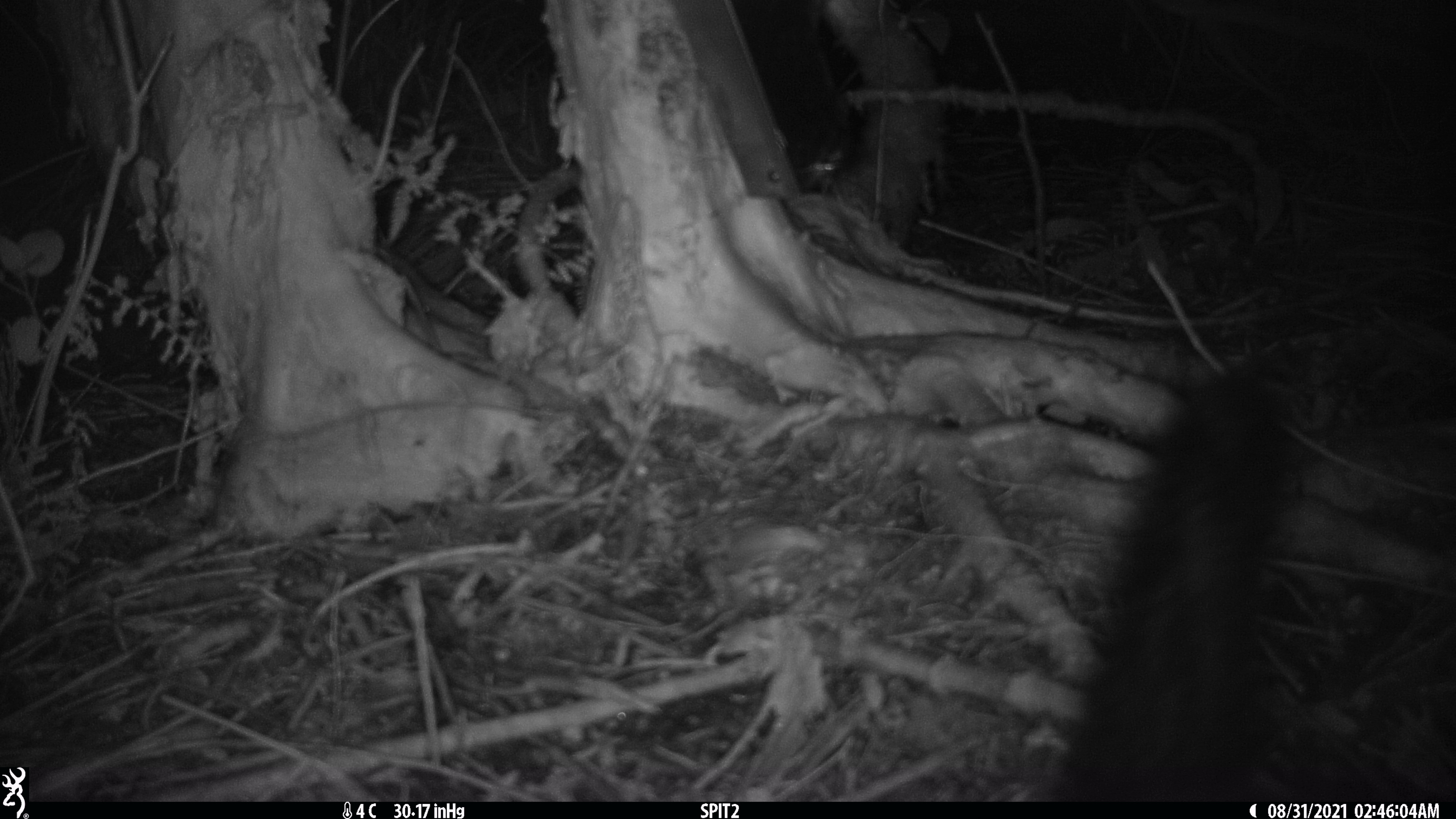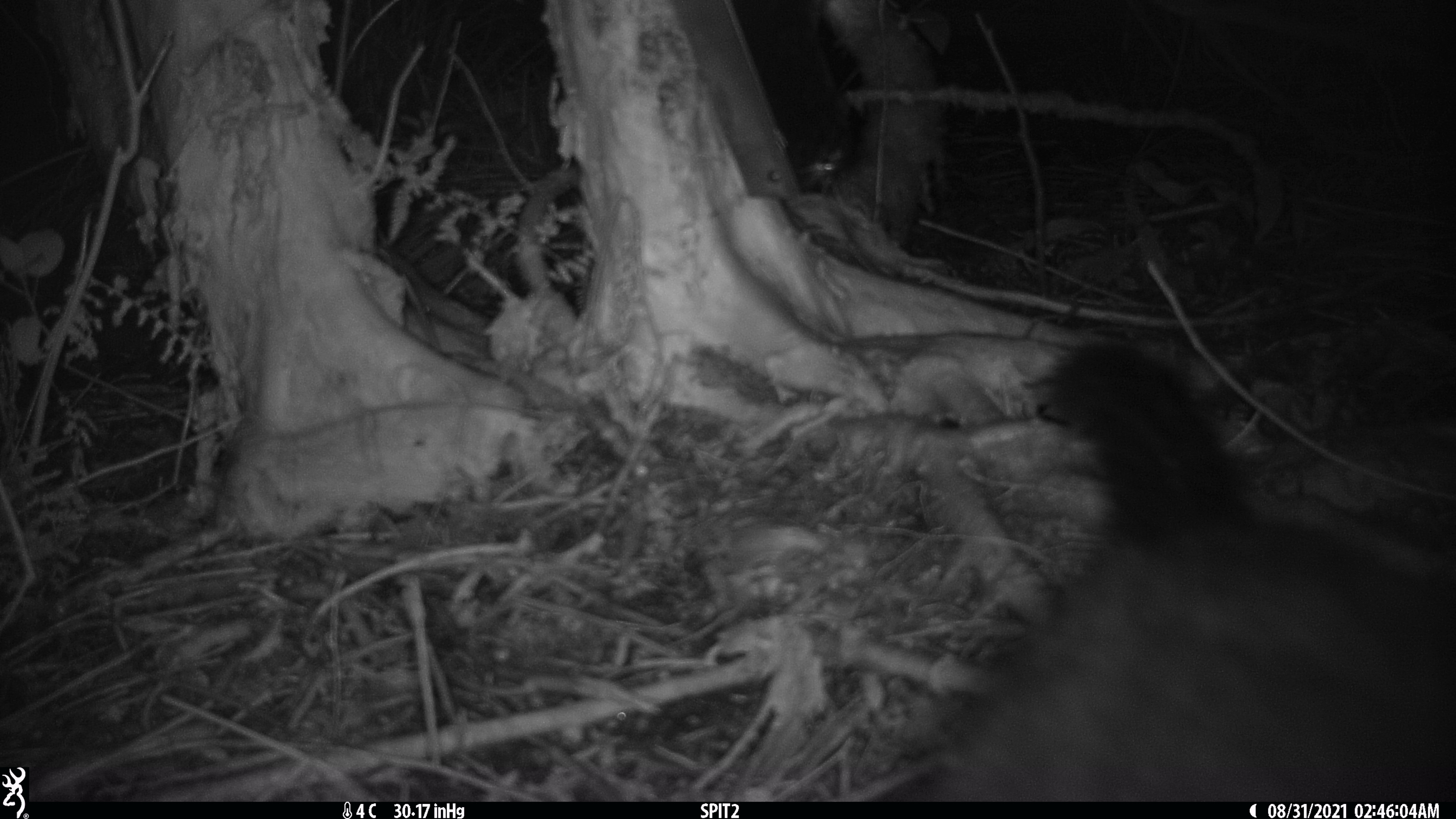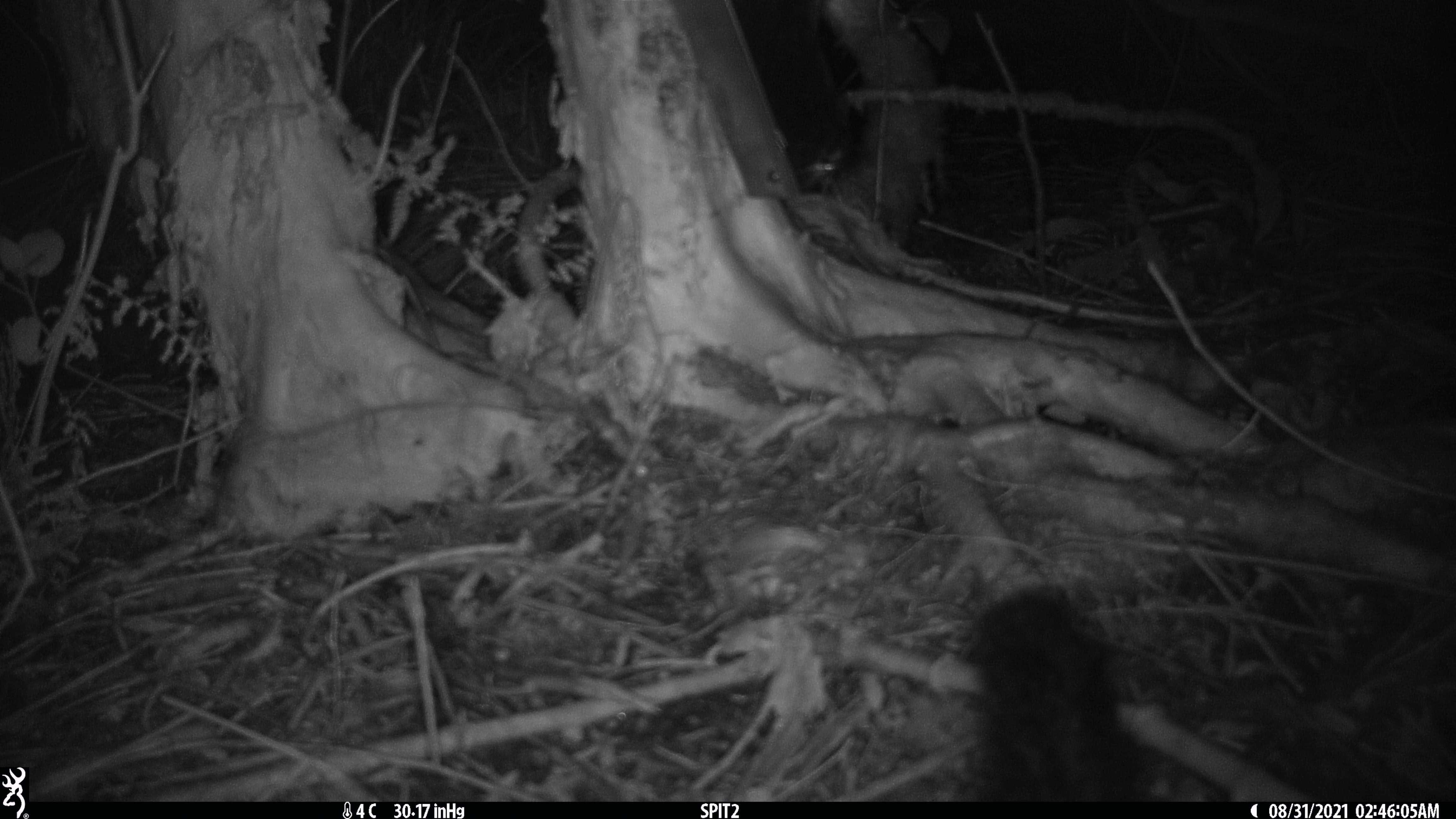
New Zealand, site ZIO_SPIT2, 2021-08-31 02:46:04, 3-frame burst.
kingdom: Animalia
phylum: Chordata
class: Mammalia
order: Diprotodontia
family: Phalangeridae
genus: Trichosurus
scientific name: Trichosurus vulpecula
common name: common brushtail possum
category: possum